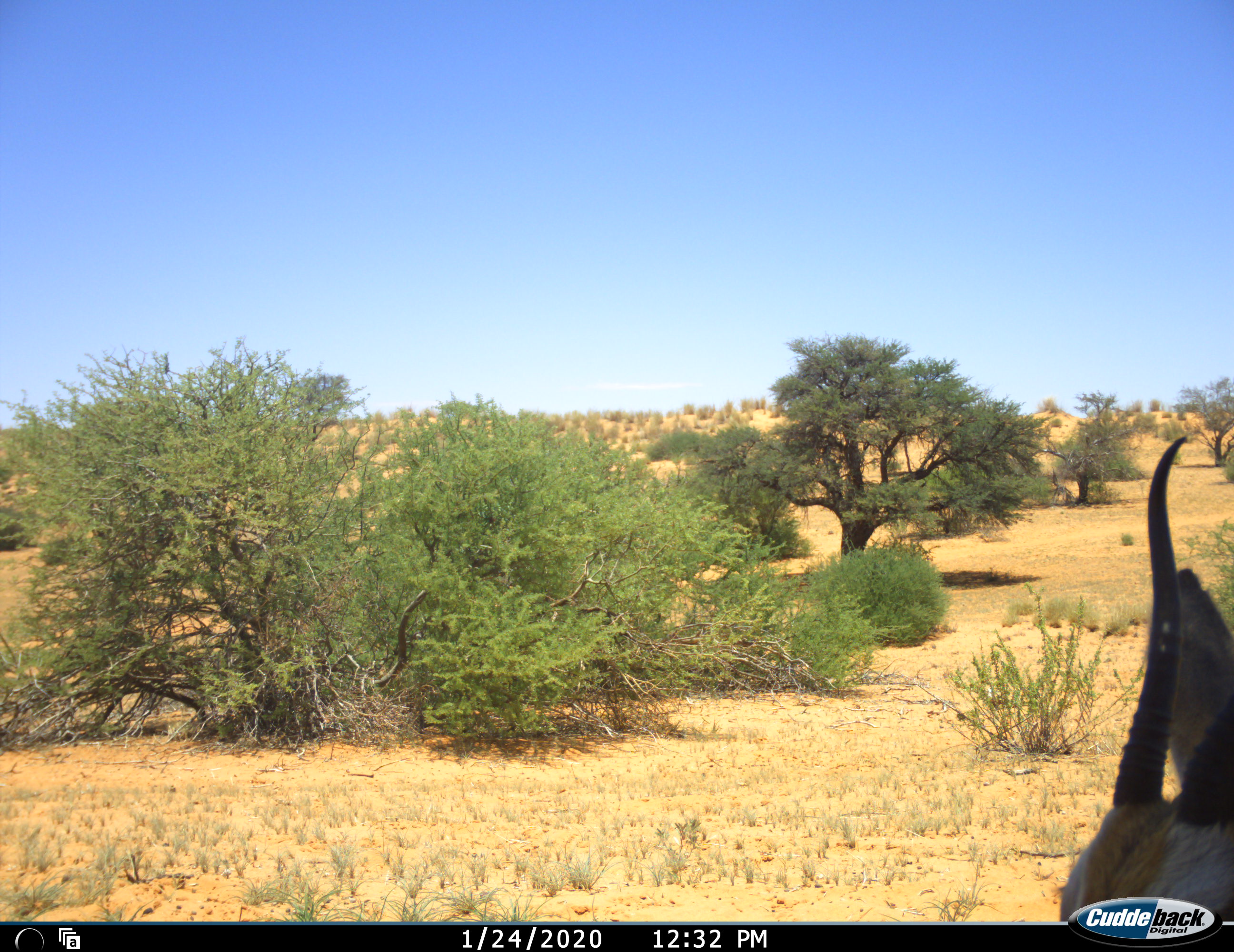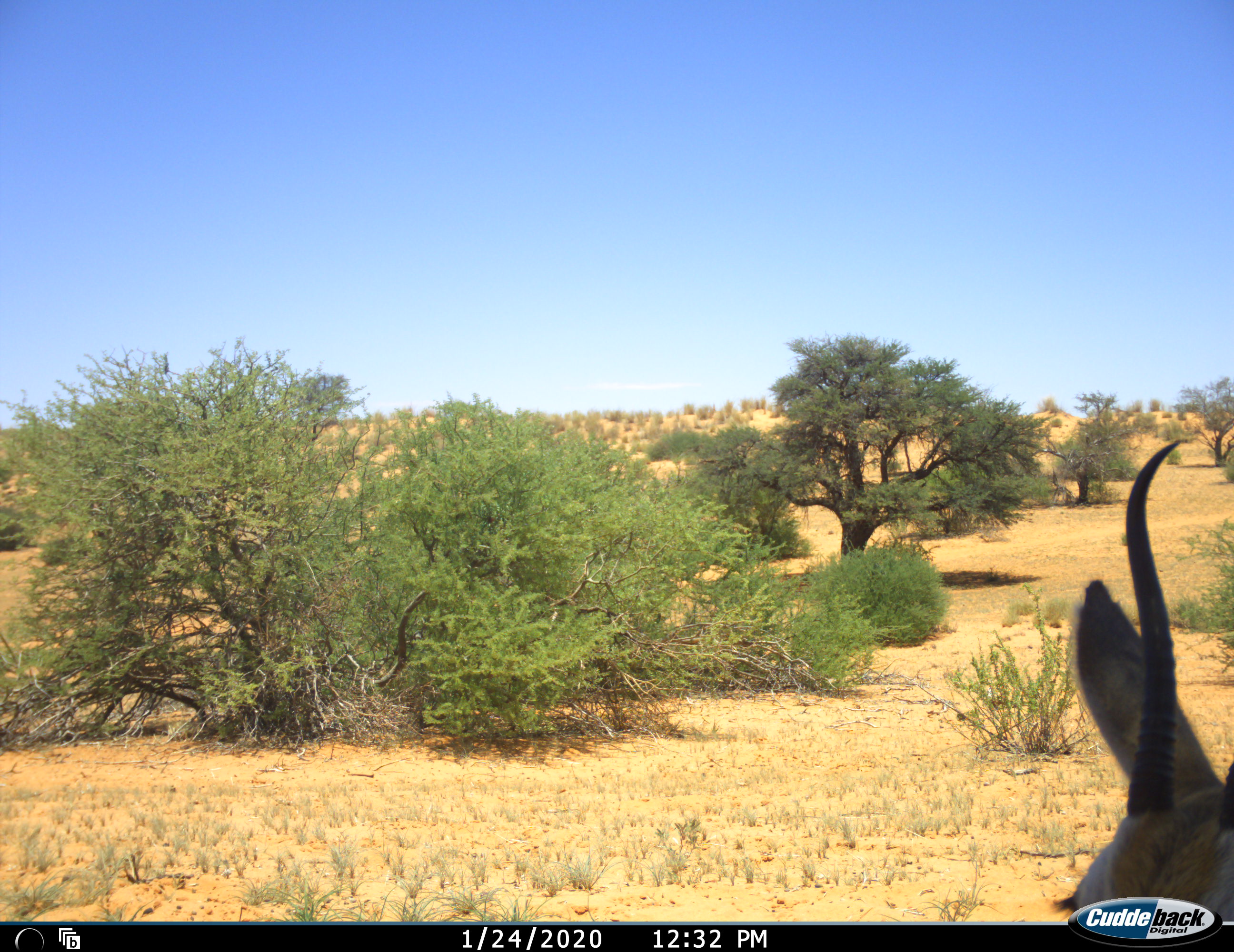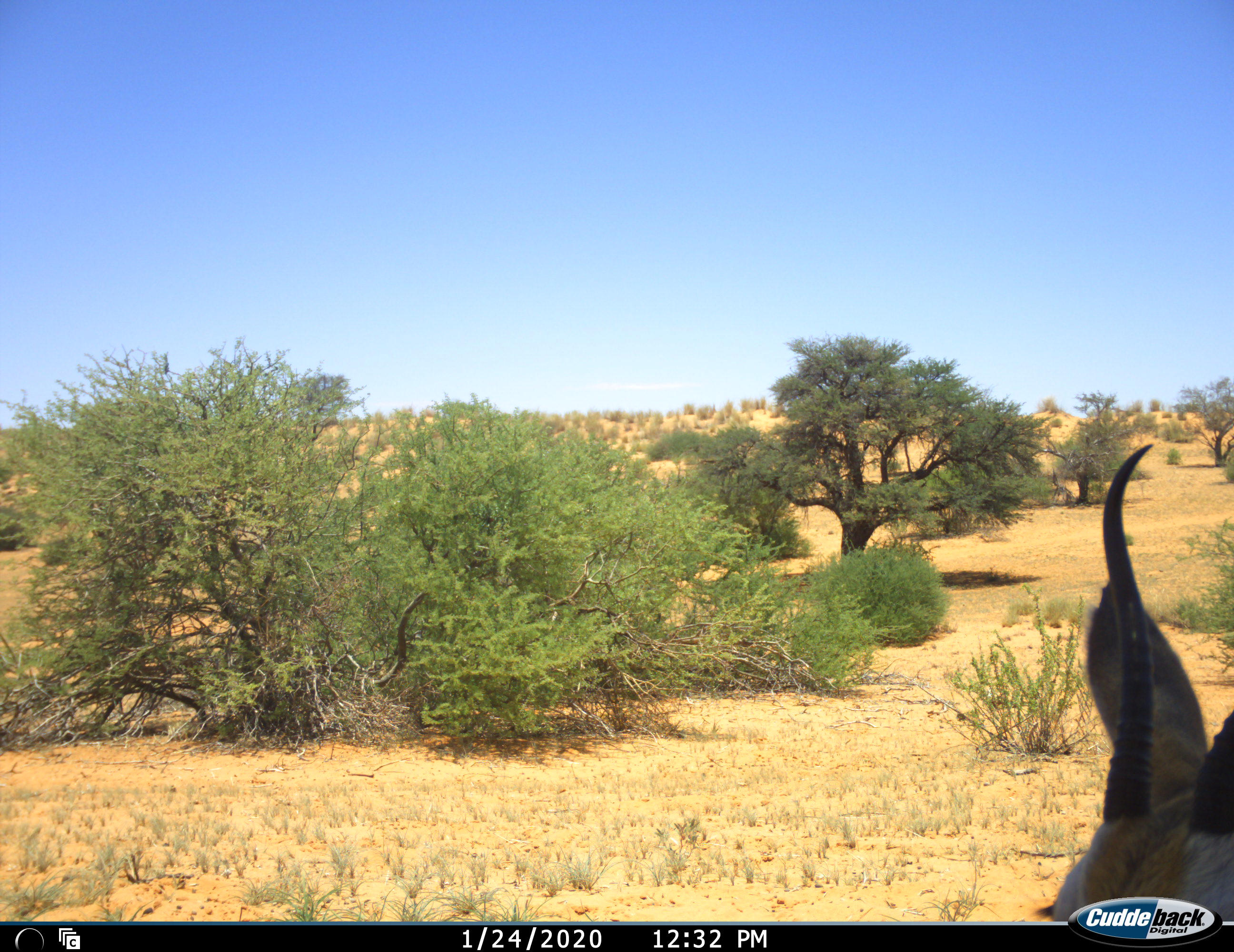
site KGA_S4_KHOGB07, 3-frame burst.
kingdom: Animalia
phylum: Chordata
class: Mammalia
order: Artiodactyla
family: Bovidae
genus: Antidorcas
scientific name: Antidorcas marsupialis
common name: springbok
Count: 1.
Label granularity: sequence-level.